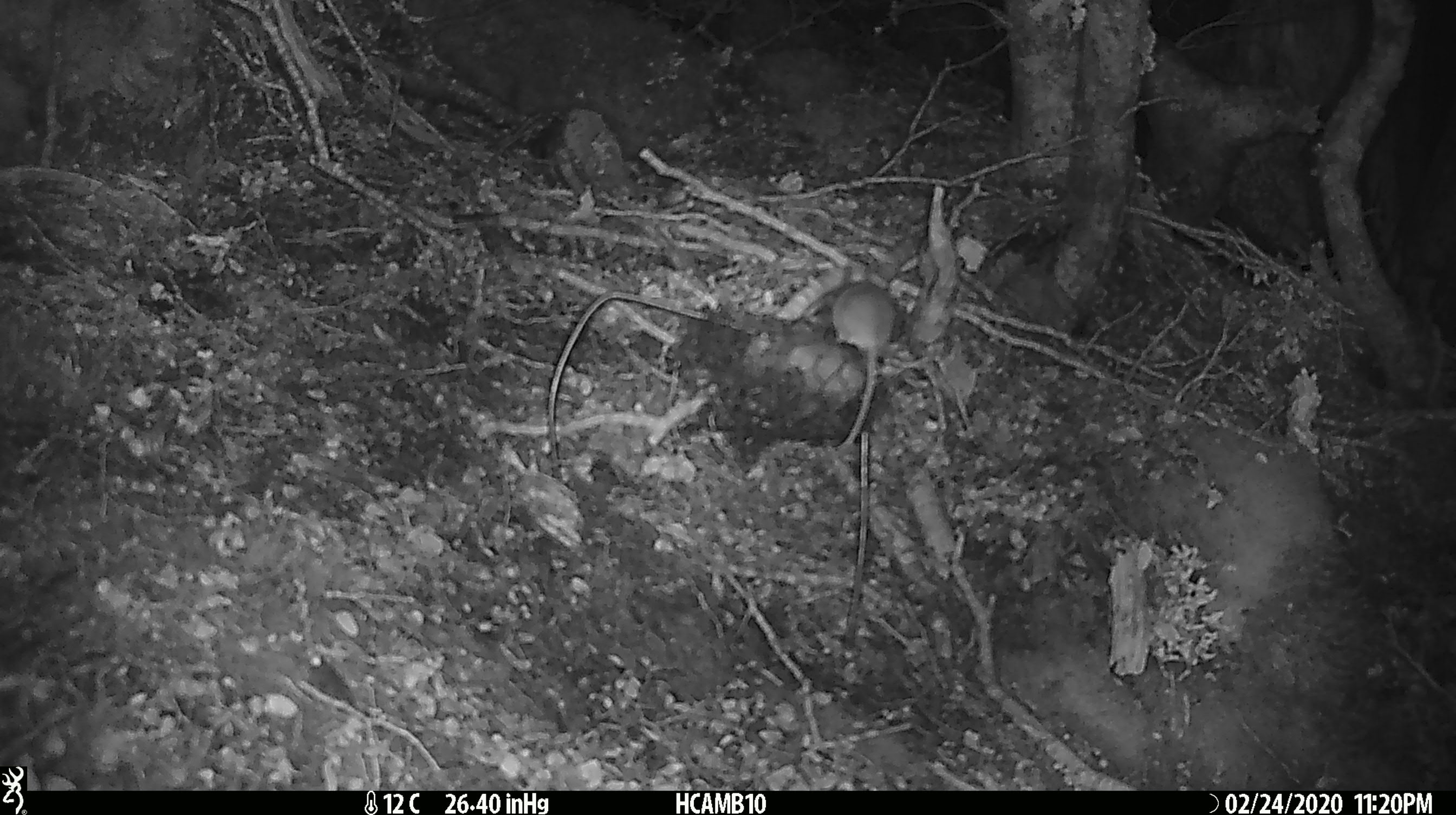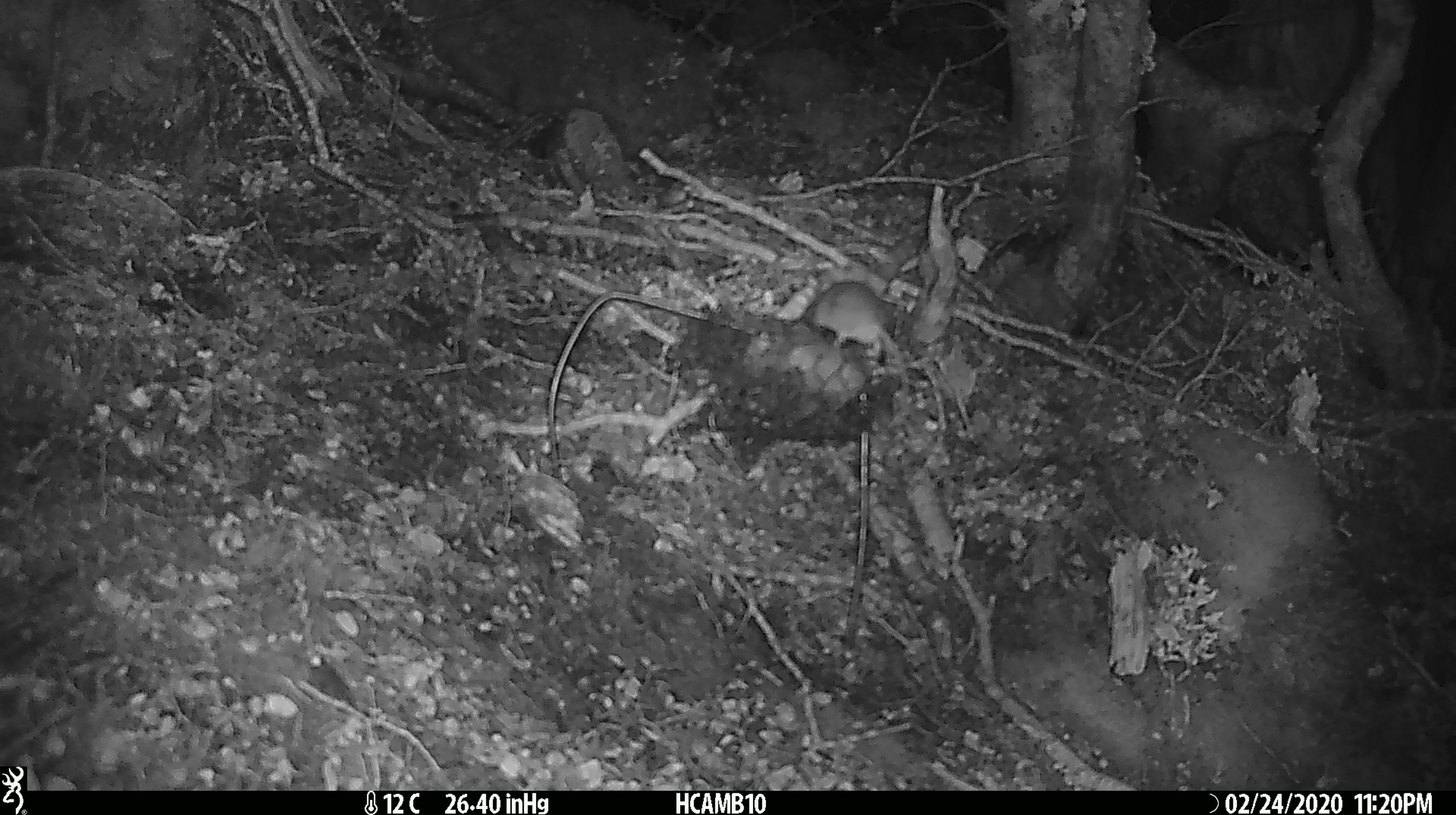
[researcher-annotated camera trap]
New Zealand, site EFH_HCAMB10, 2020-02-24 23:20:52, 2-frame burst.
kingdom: Animalia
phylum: Chordata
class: Mammalia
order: Rodentia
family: Muridae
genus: Mus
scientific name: Mus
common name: mouse